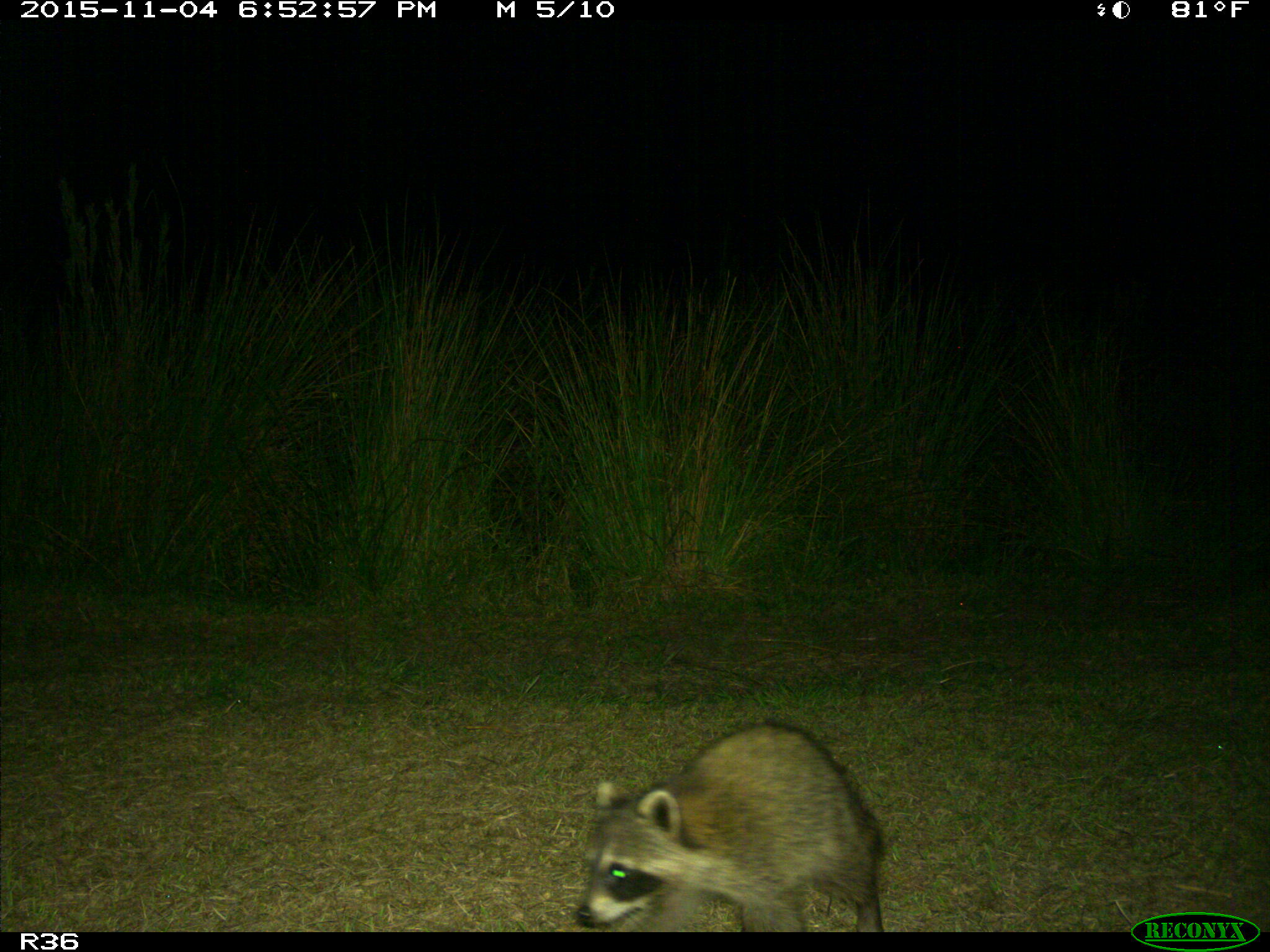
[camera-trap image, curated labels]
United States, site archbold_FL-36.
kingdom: Animalia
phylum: Chordata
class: Mammalia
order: Carnivora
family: Procyonidae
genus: Procyon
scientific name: Procyon lotor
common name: common raccoon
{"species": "Procyon lotor (common raccoon)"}